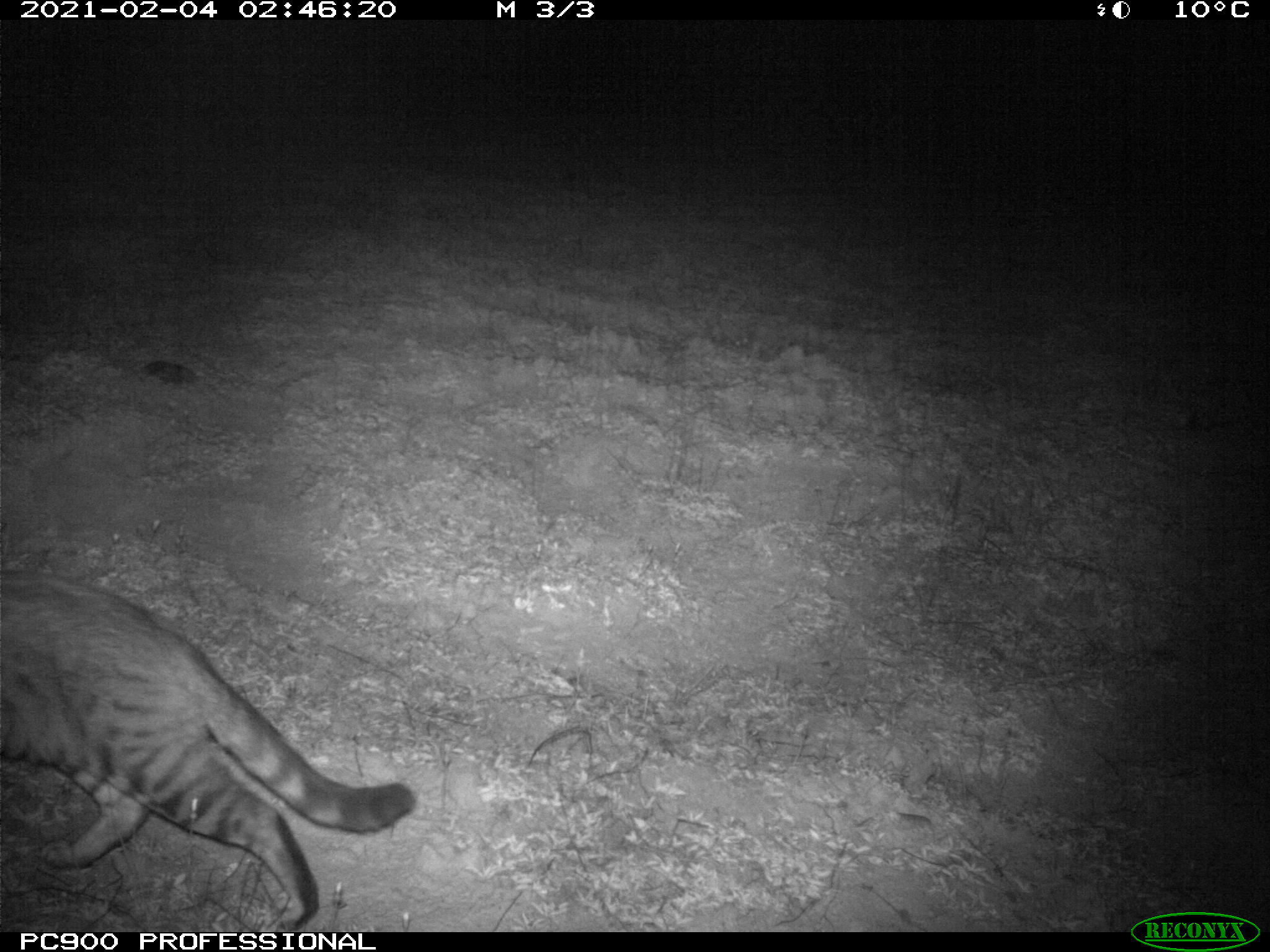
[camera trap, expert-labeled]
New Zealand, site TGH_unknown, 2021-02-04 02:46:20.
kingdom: Animalia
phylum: Chordata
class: Mammalia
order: Carnivora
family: Felidae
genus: Felis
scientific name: Felis catus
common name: domestic cat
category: cat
Cat (domestic cat) (Felis catus).